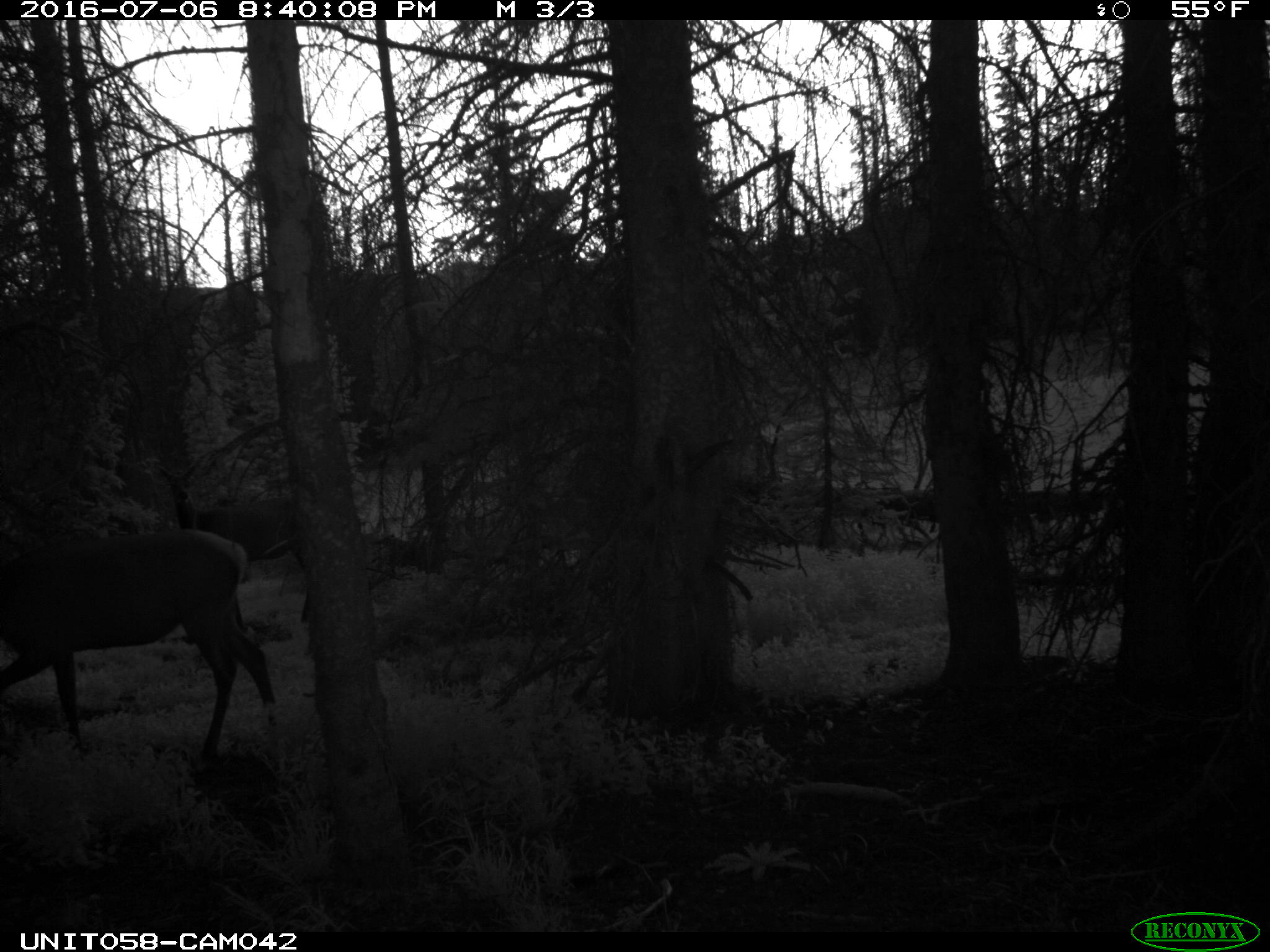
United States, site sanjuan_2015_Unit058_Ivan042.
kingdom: Animalia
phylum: Chordata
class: Mammalia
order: Artiodactyla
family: Cervidae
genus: Cervus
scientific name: Cervus elaphus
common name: red deer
Cervus elaphus (red deer).